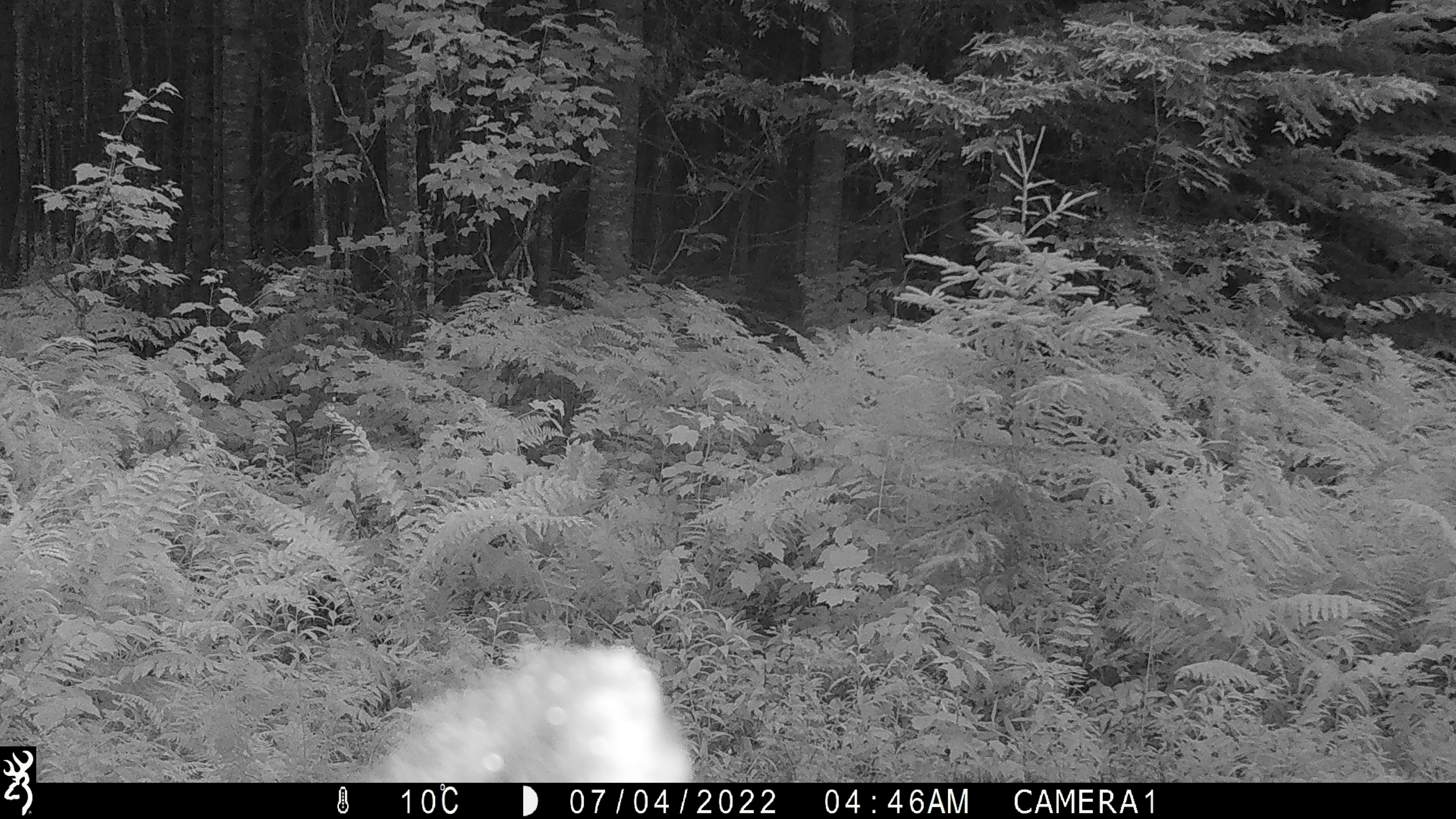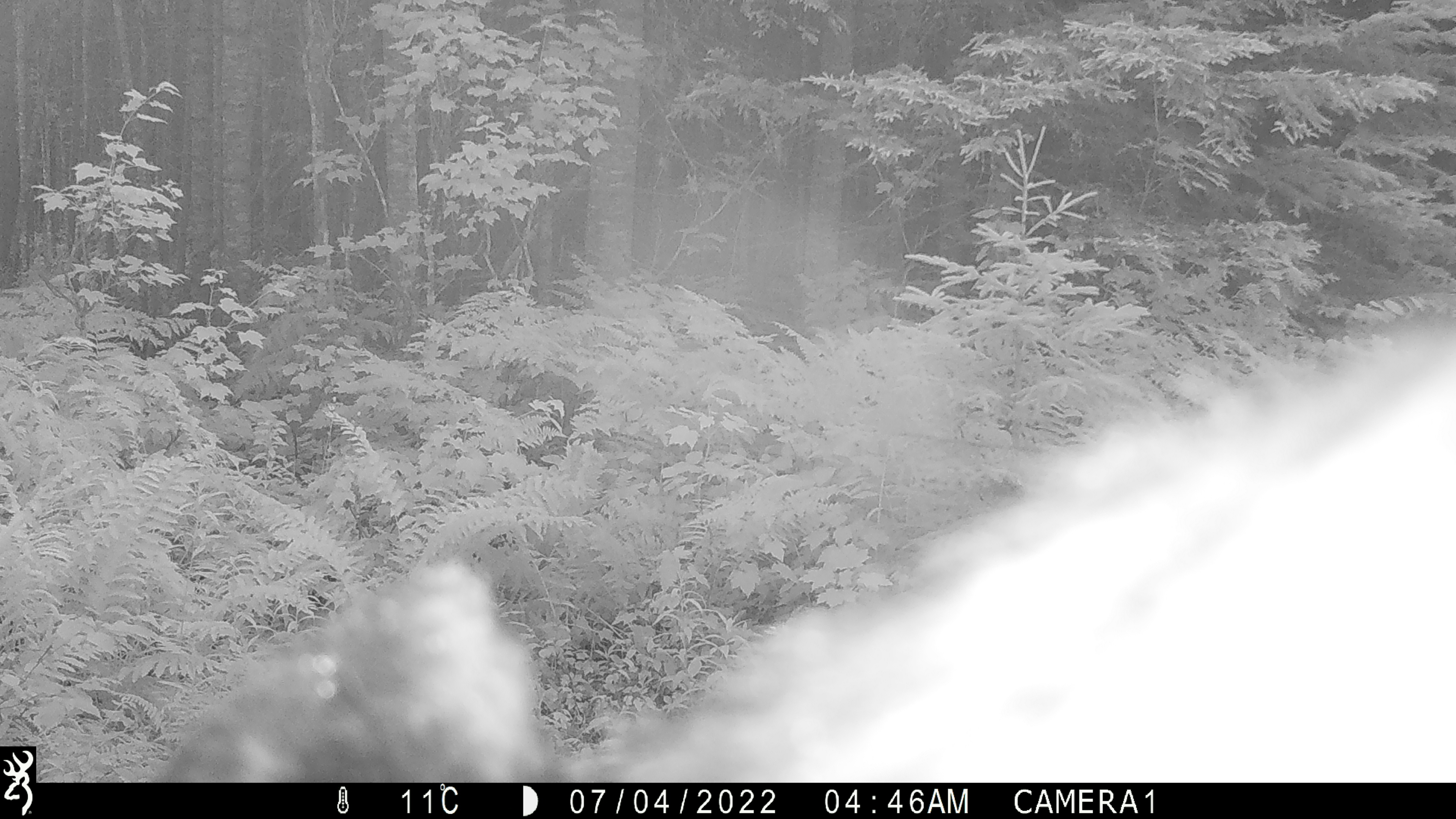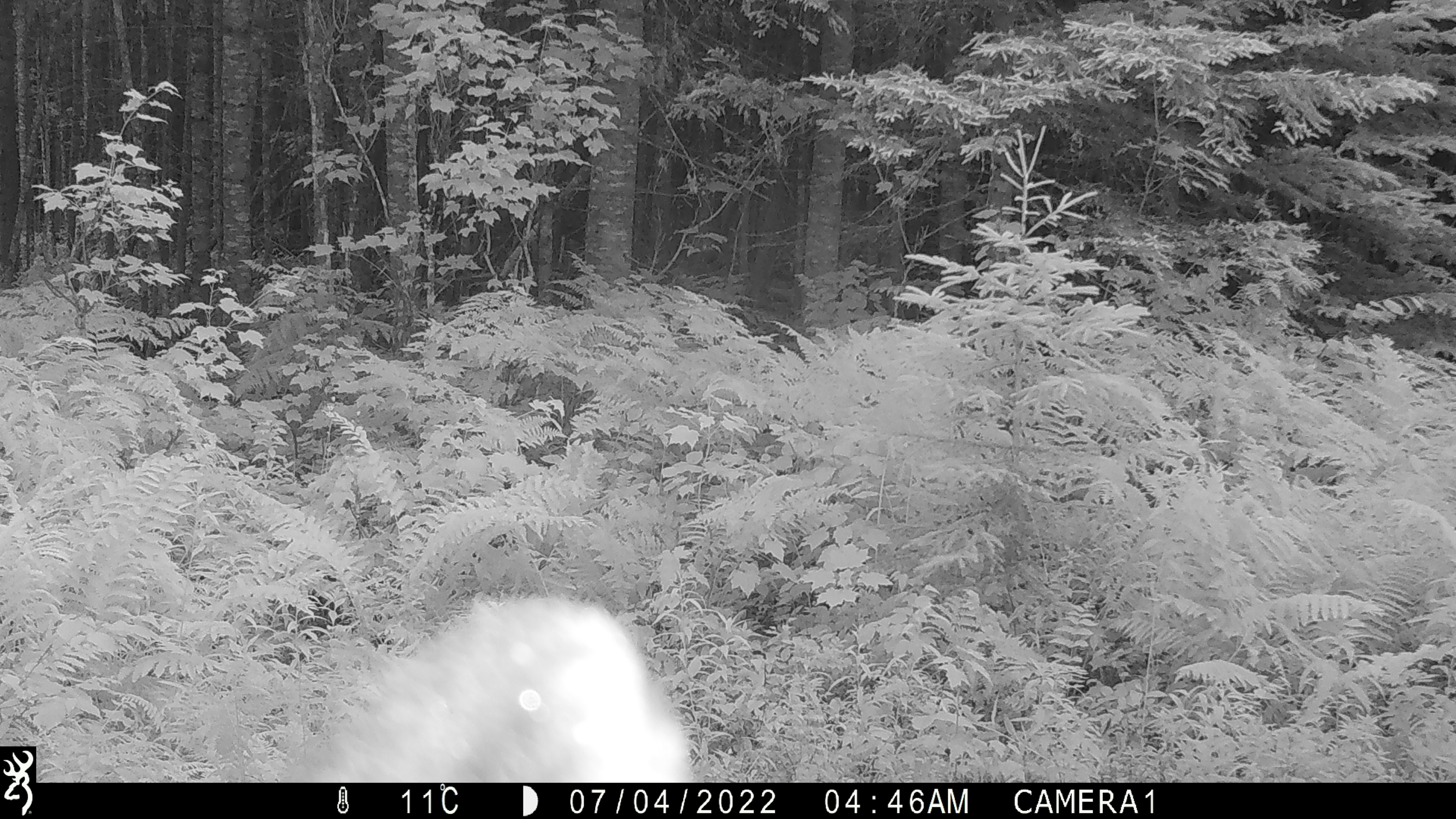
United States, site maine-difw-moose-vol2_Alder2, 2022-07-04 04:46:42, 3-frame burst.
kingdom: Animalia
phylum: Chordata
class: Mammalia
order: Artiodactyla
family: Cervidae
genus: Alces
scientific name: Alces alces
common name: moose